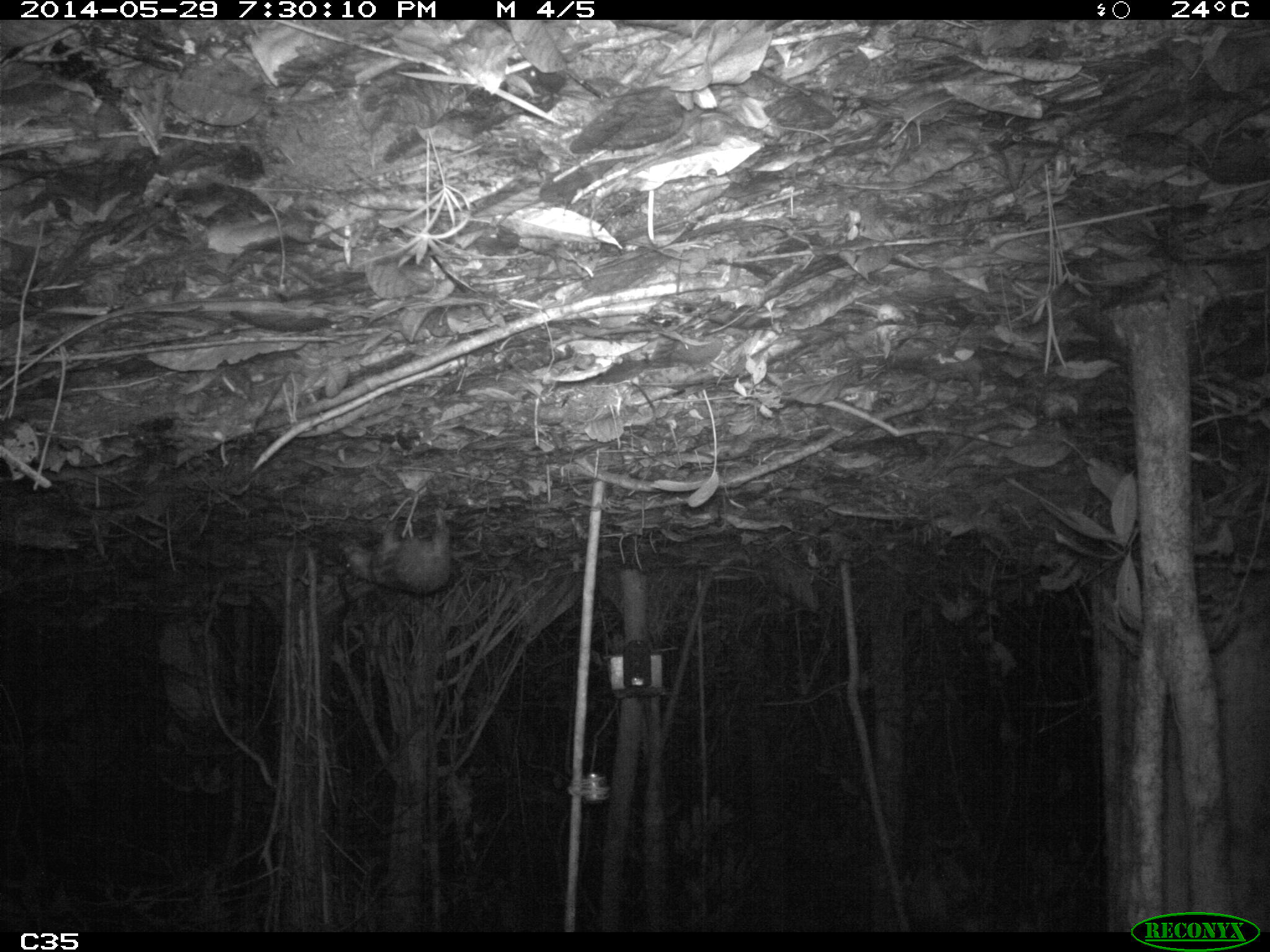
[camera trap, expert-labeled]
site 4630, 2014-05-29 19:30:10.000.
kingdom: Animalia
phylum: Chordata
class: Mammalia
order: Rodentia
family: Cuniculidae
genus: Cuniculus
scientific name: Cuniculus paca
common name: spotted paca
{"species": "Cuniculus paca (spotted paca)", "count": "1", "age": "adult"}